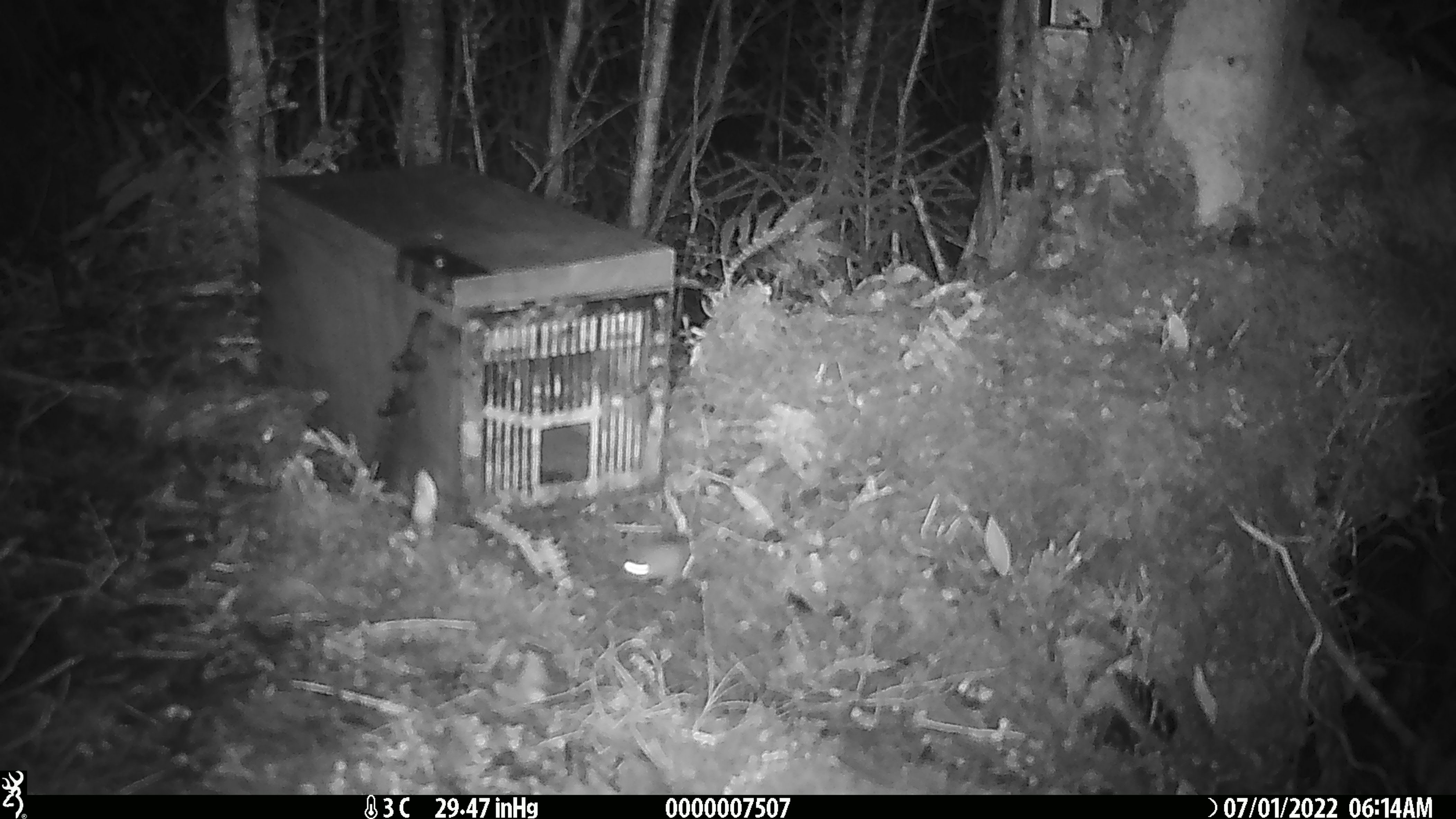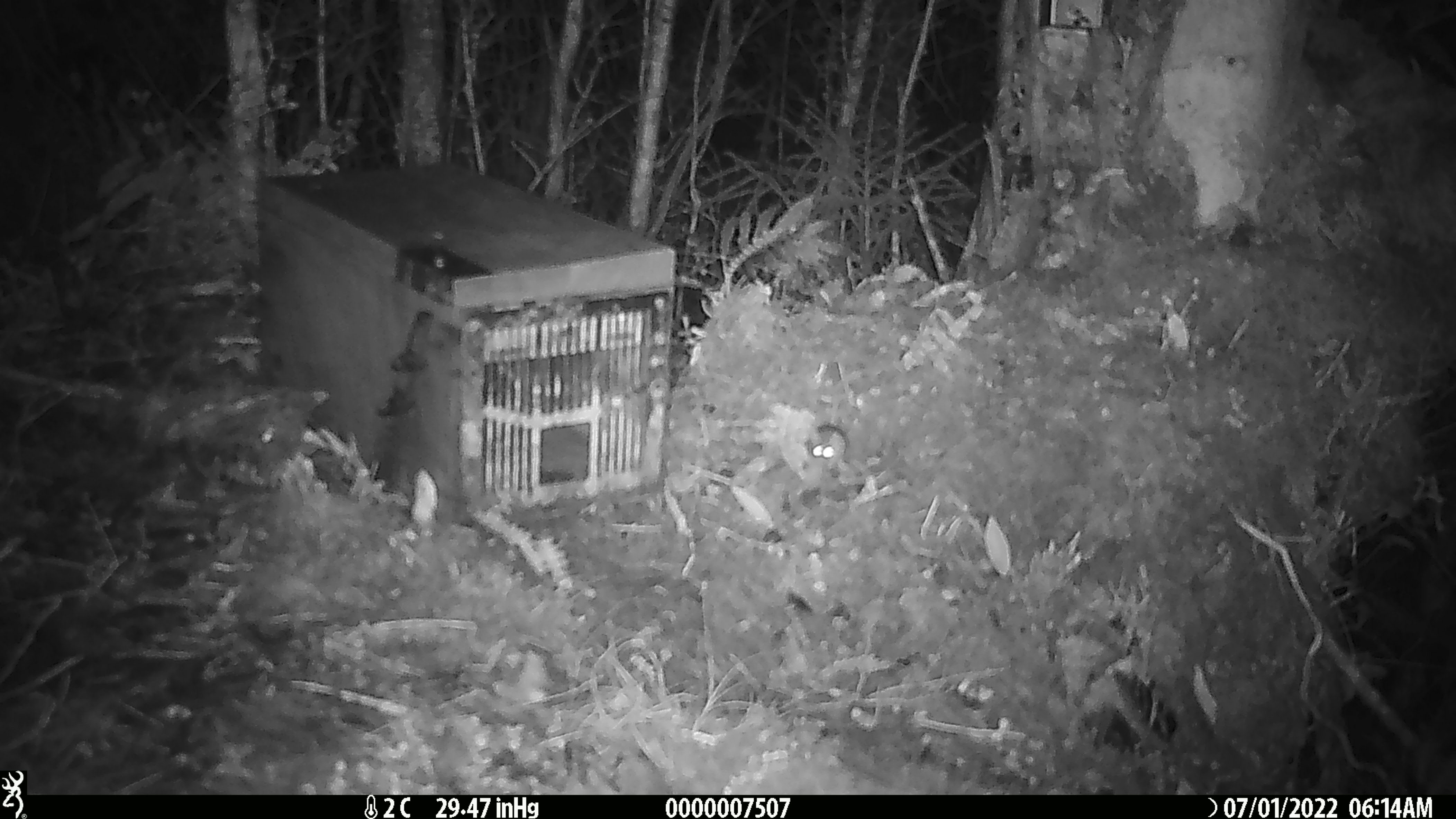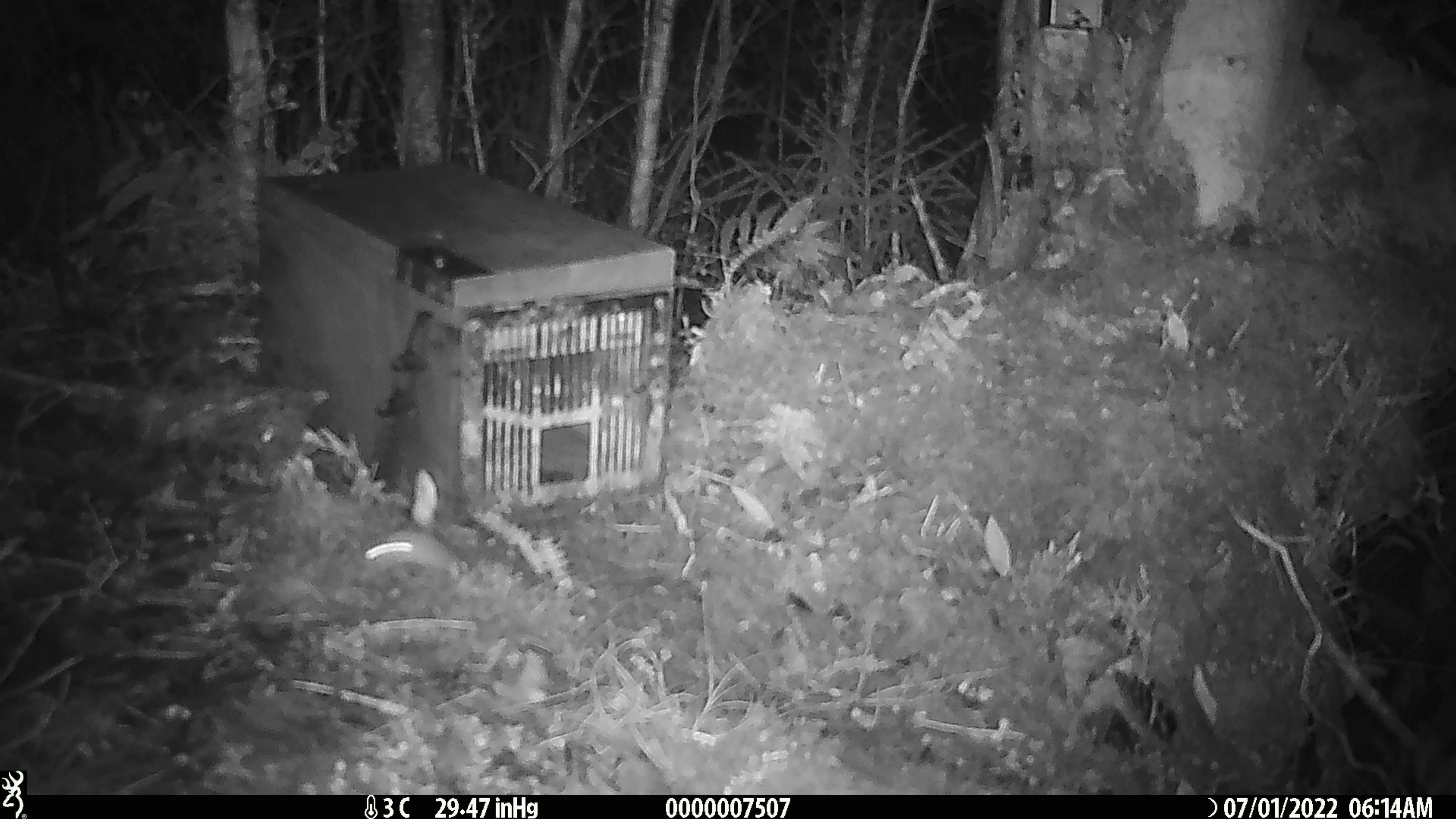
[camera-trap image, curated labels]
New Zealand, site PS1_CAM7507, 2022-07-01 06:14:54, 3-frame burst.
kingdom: Animalia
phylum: Chordata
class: Mammalia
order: Rodentia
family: Muridae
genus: Mus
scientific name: Mus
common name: mouse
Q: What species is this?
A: Mouse (Mus).